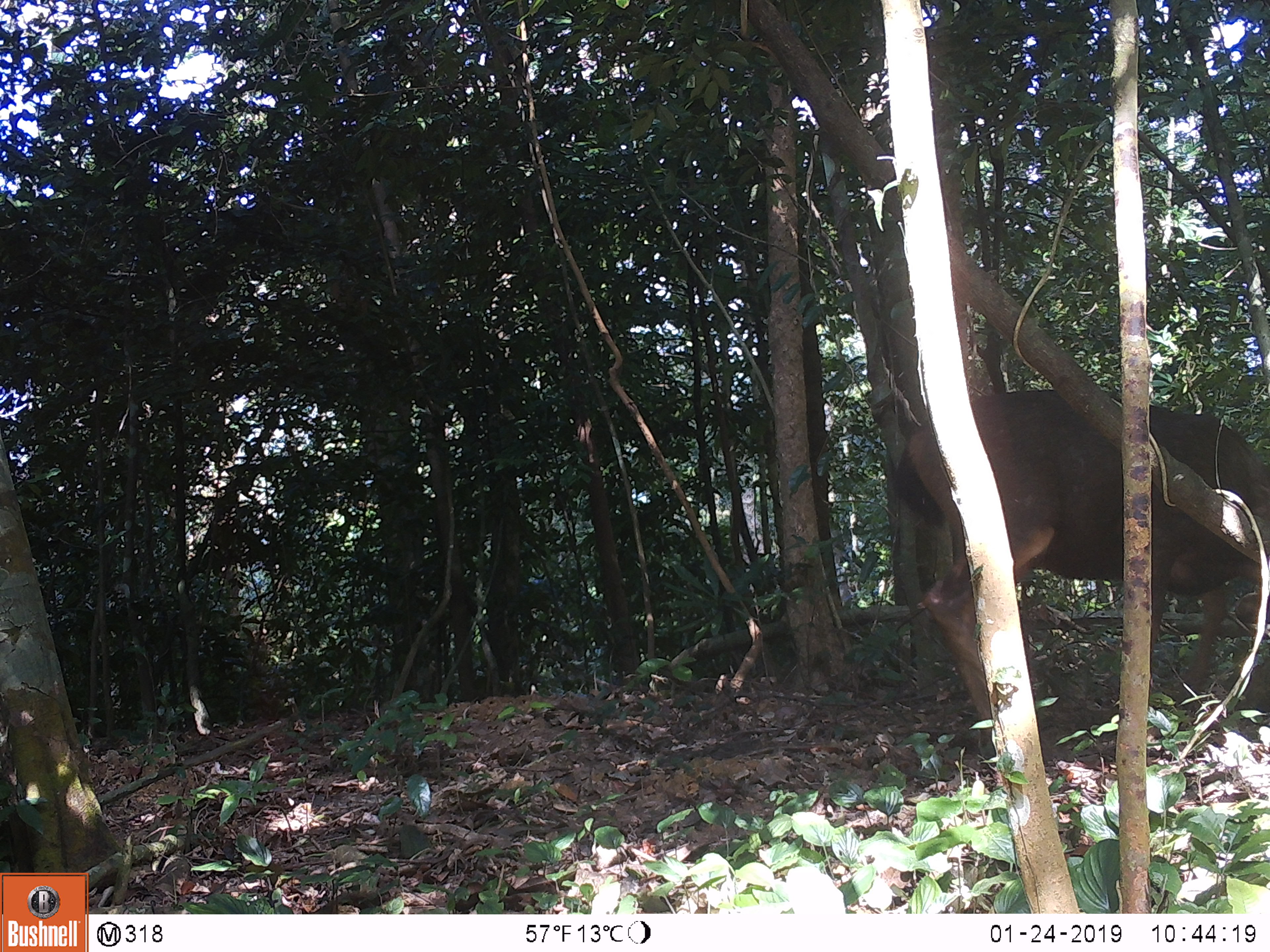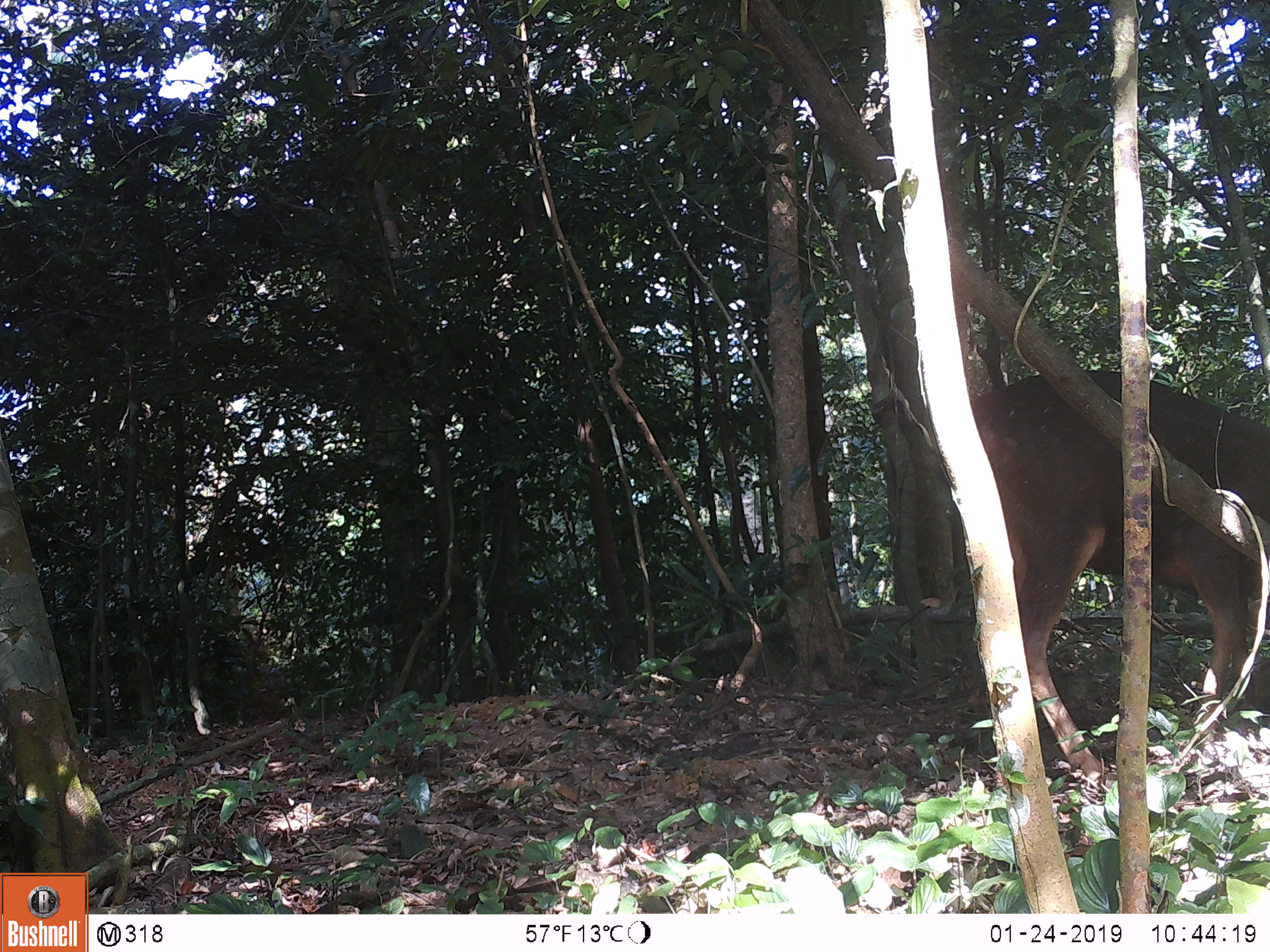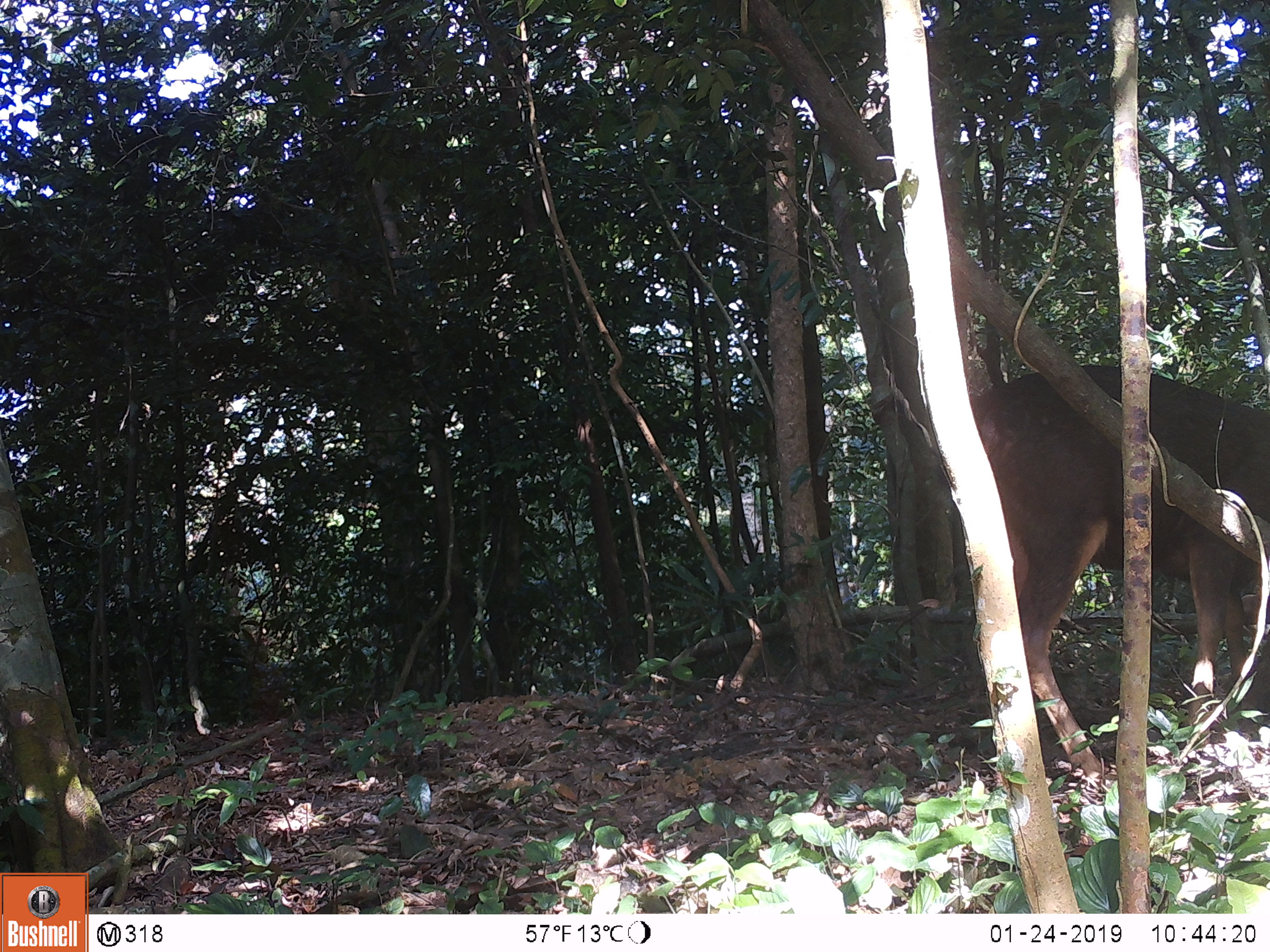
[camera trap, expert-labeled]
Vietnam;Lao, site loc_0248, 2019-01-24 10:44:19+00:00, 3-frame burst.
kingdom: Animalia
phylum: Chordata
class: Mammalia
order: Artiodactyla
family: Cervidae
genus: Rusa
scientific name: Rusa unicolor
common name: sambar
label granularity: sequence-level